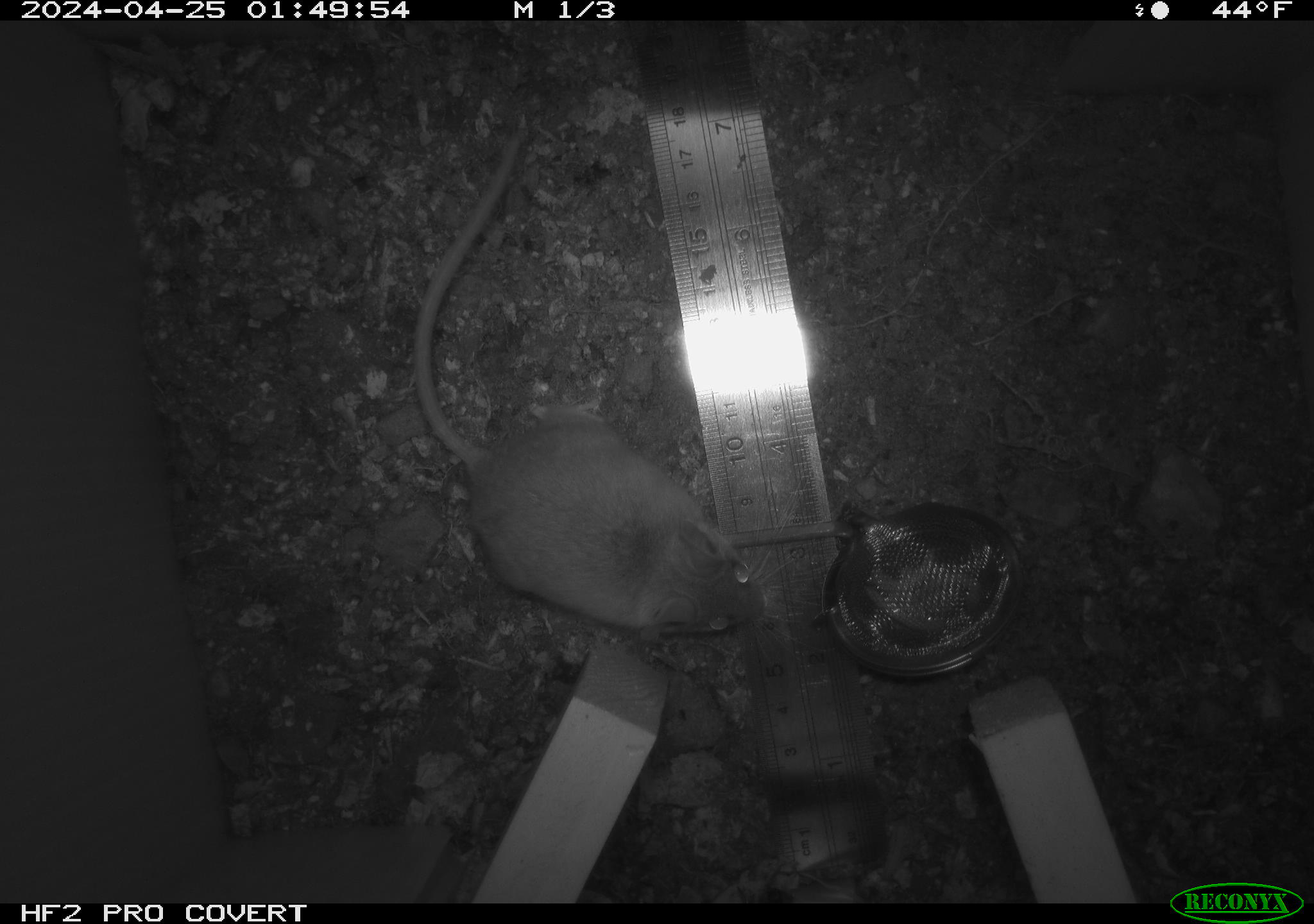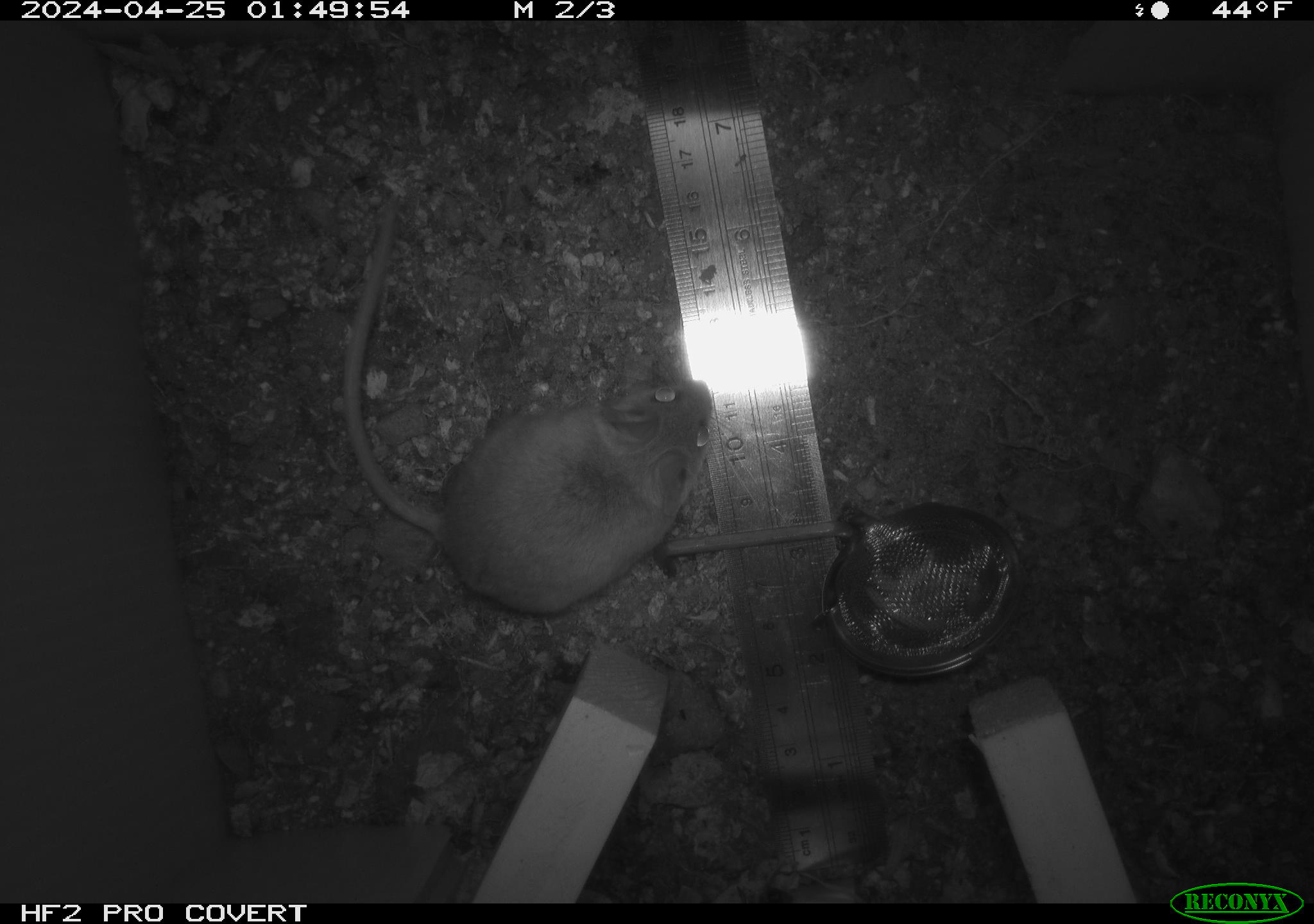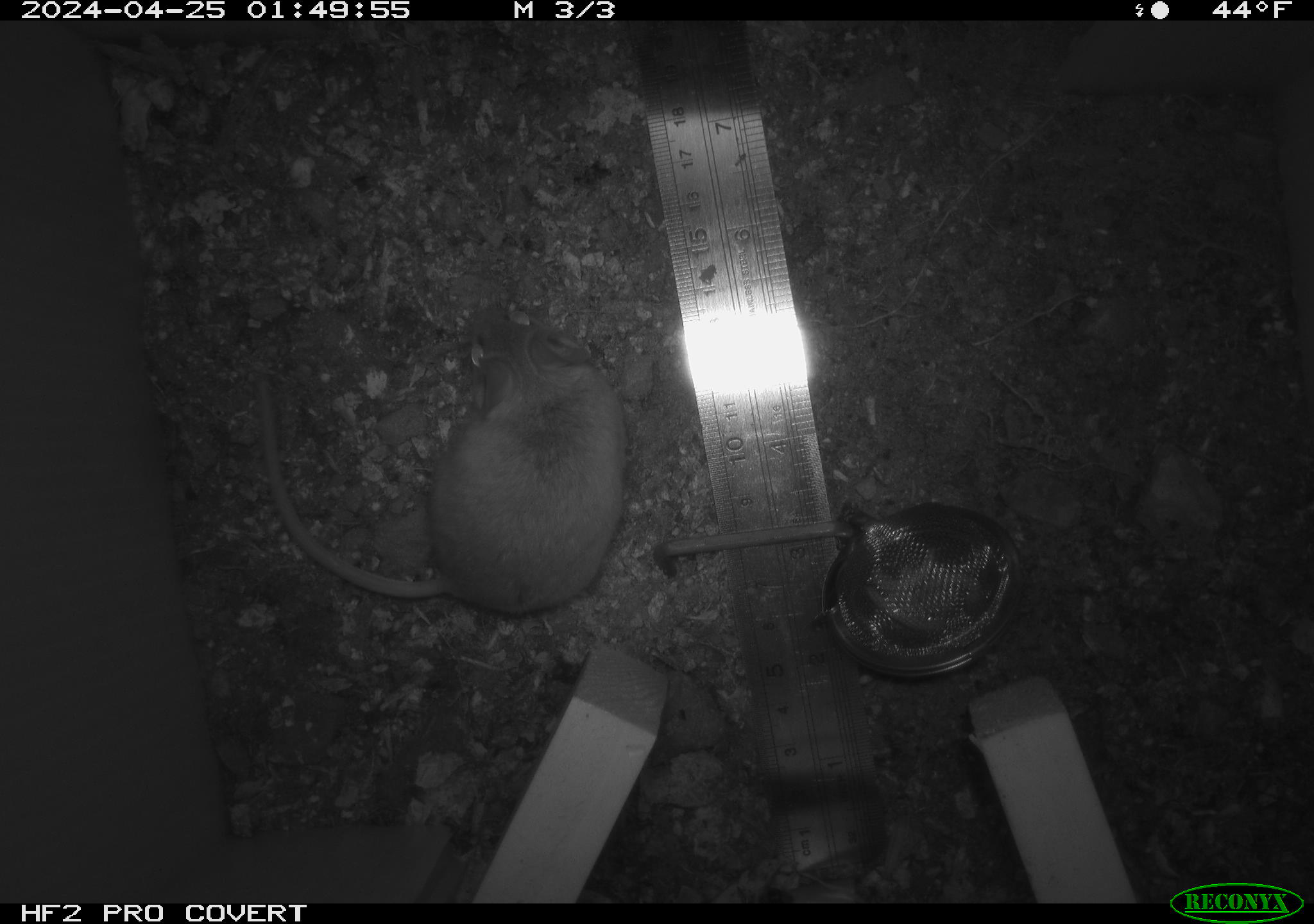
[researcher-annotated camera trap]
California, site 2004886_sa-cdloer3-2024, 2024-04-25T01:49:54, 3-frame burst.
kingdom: Animalia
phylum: Chordata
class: Mammalia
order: Rodentia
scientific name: Rodentia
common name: mouse species